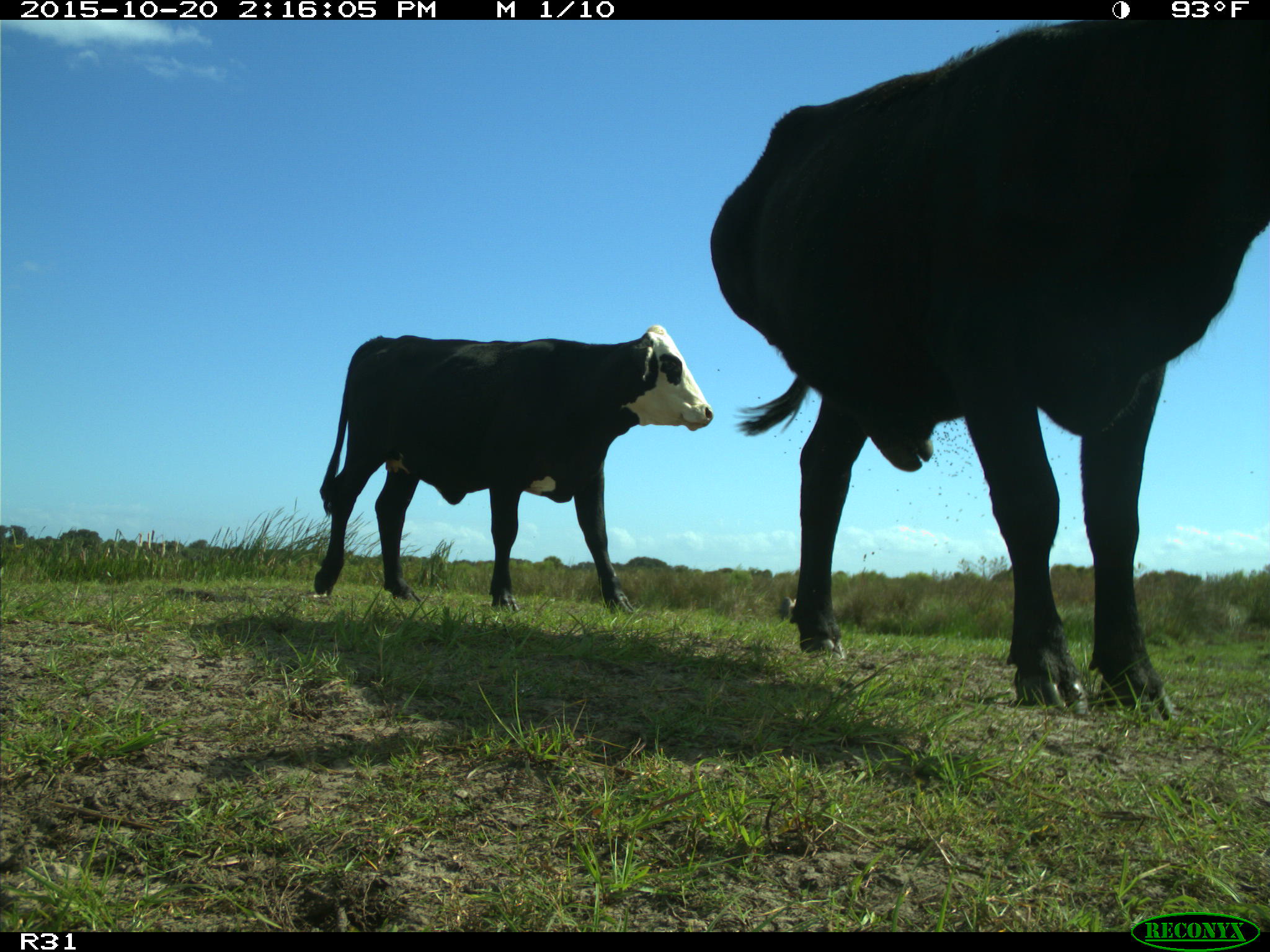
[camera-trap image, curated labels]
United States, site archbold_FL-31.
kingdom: Animalia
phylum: Chordata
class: Mammalia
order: Artiodactyla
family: Bovidae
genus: Bos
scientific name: Bos taurus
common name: domestic cow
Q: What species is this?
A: Bos taurus (domestic cow).